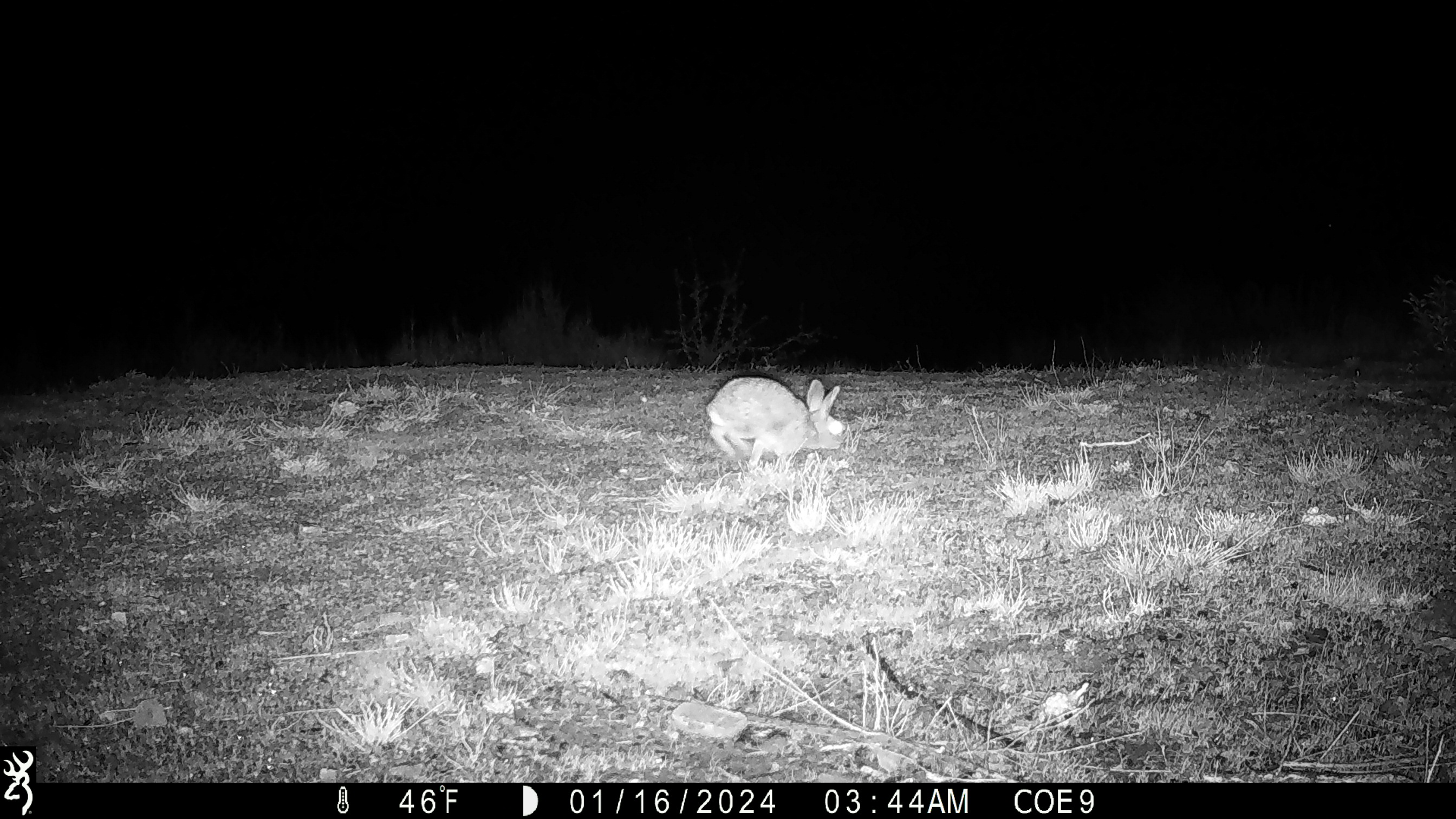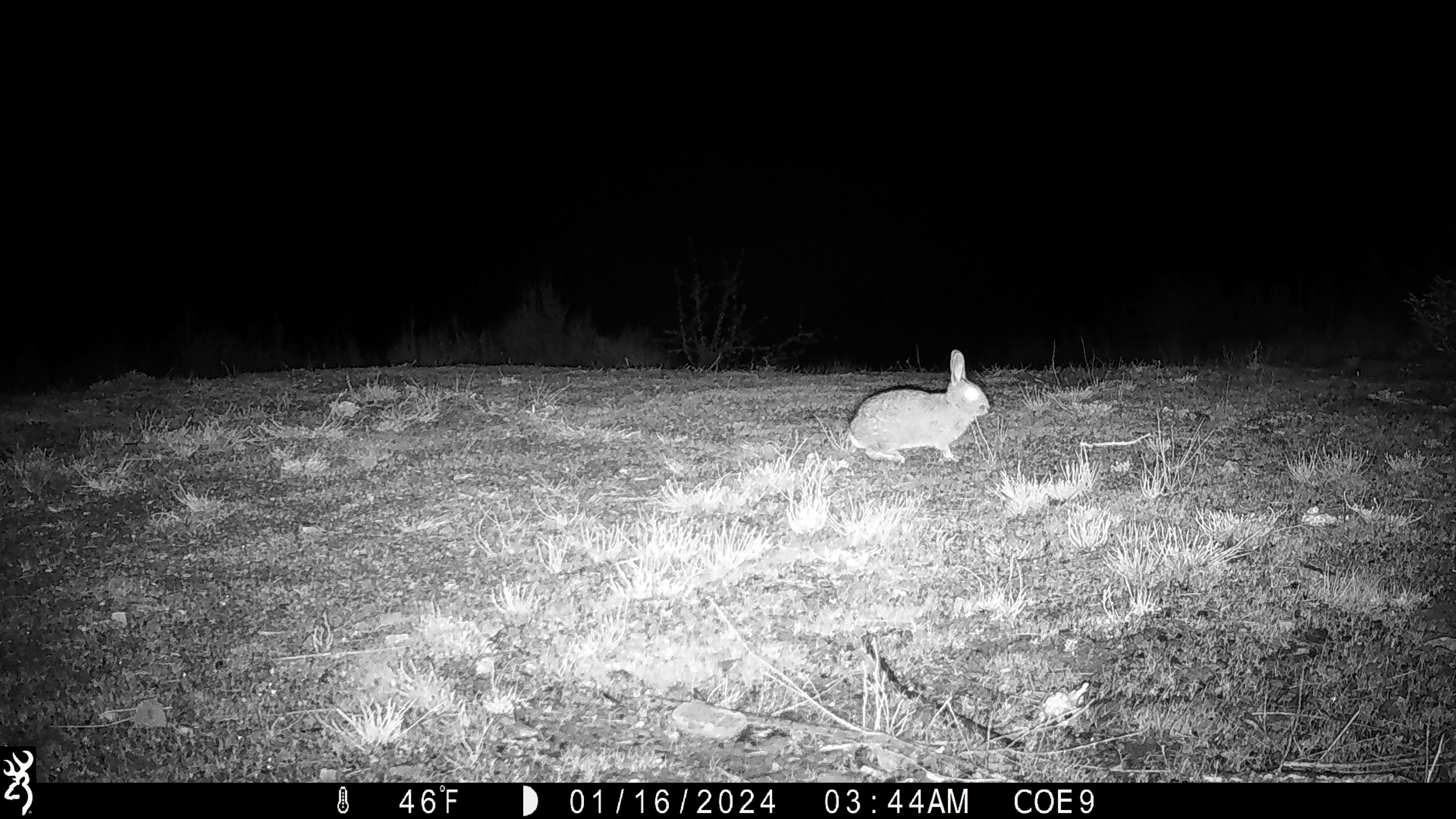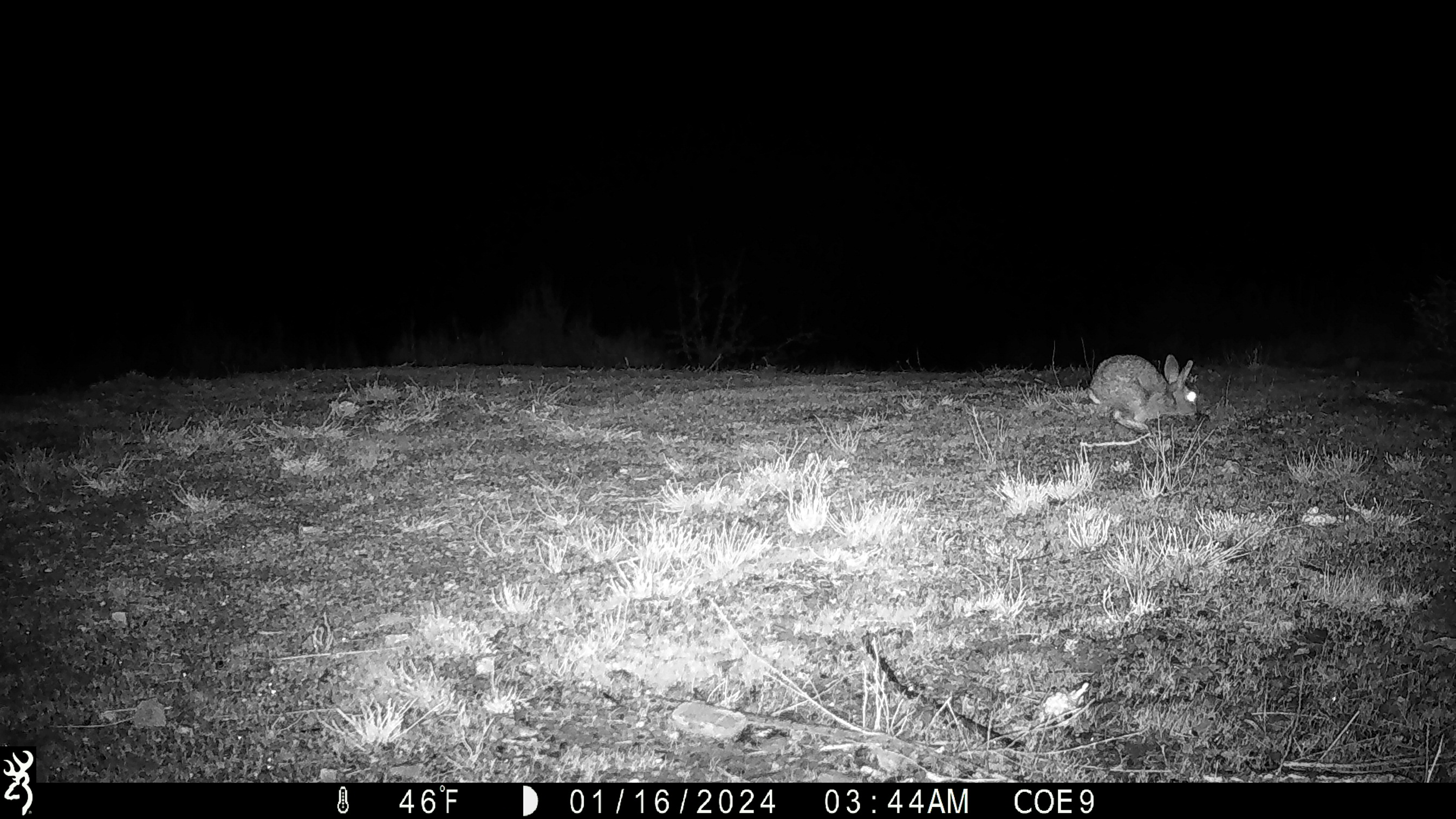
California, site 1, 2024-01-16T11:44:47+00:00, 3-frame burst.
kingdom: Animalia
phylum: Chordata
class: Mammalia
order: Lagomorpha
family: Leporidae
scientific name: Leporidae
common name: rabbit